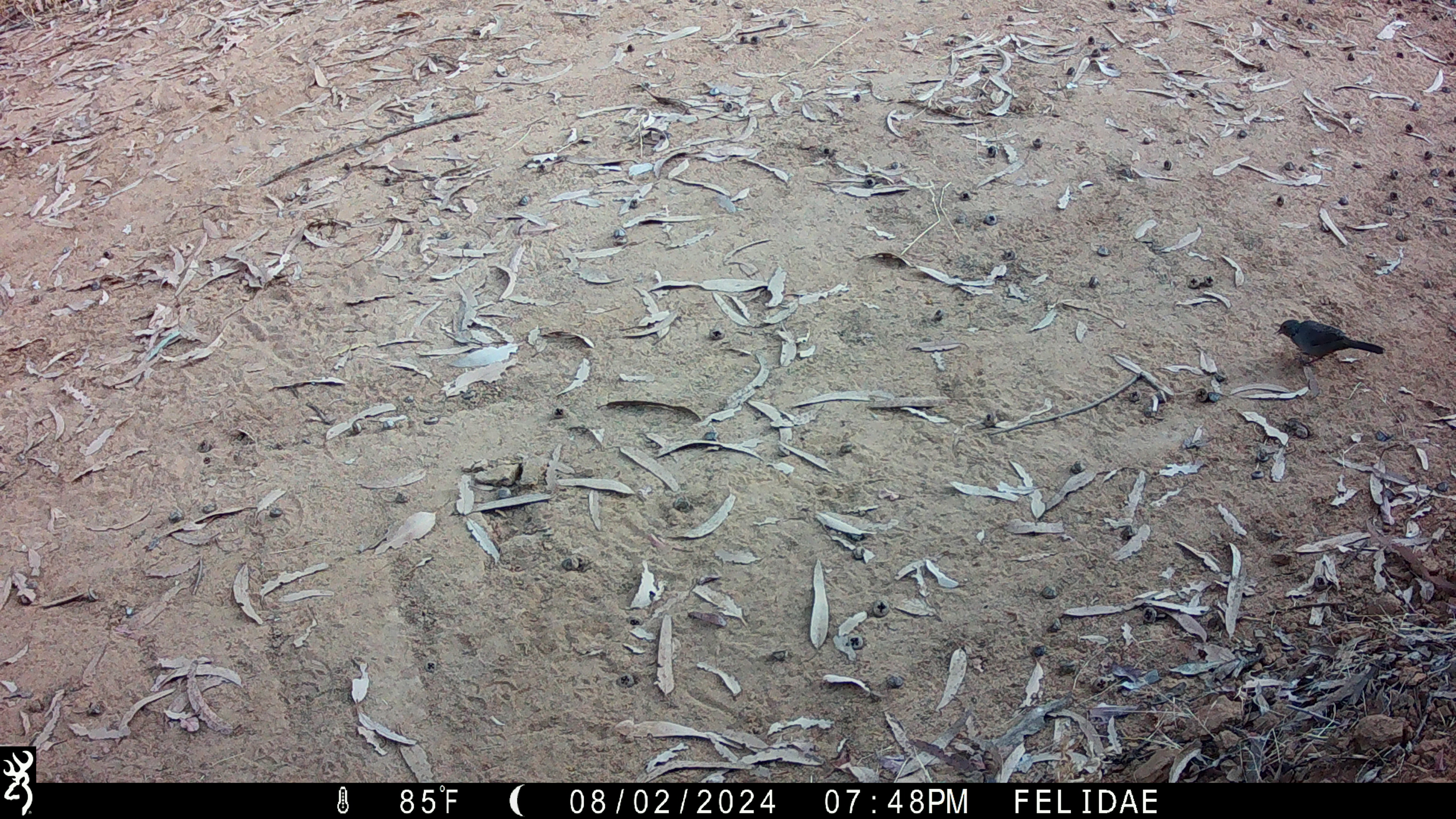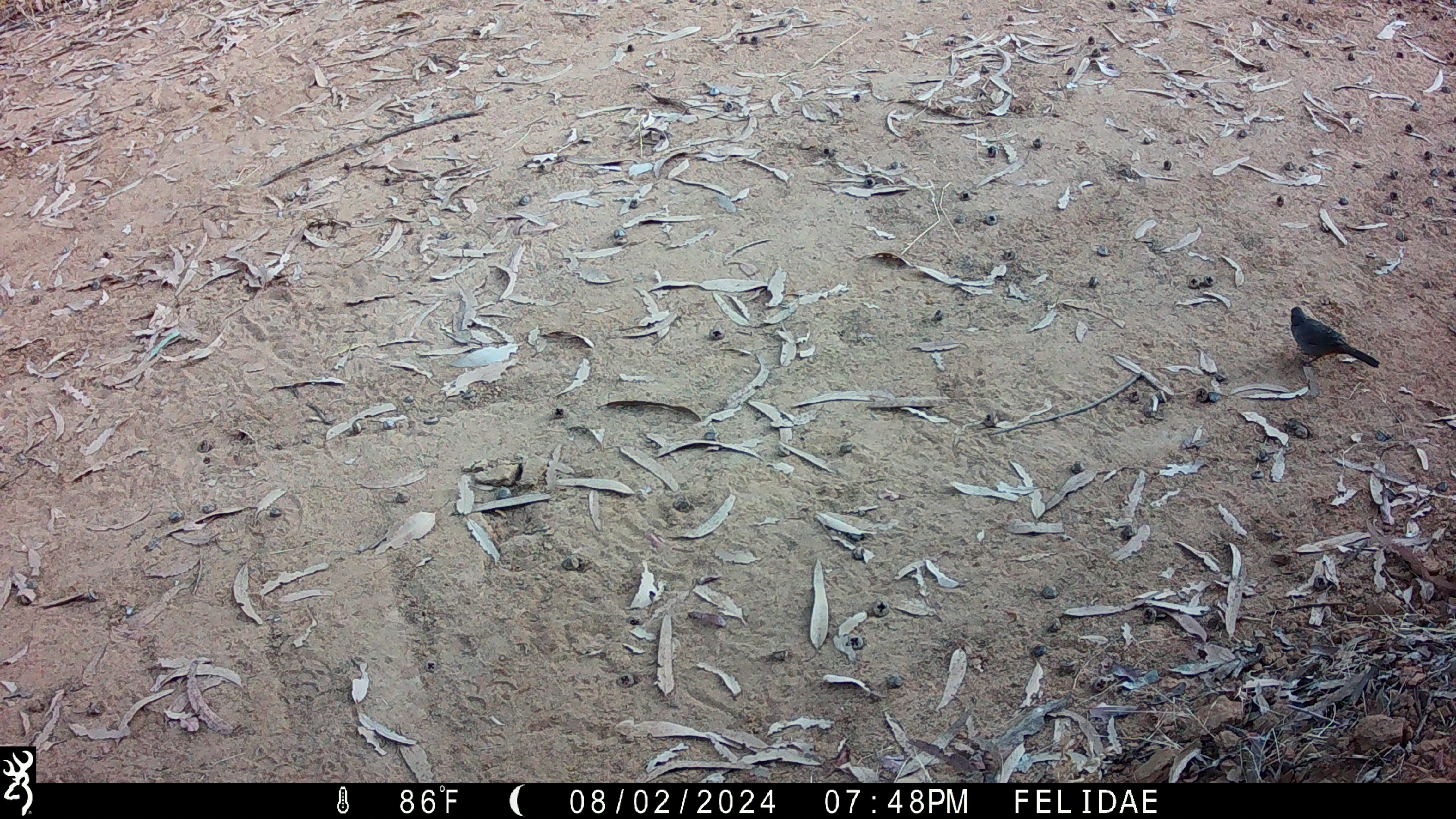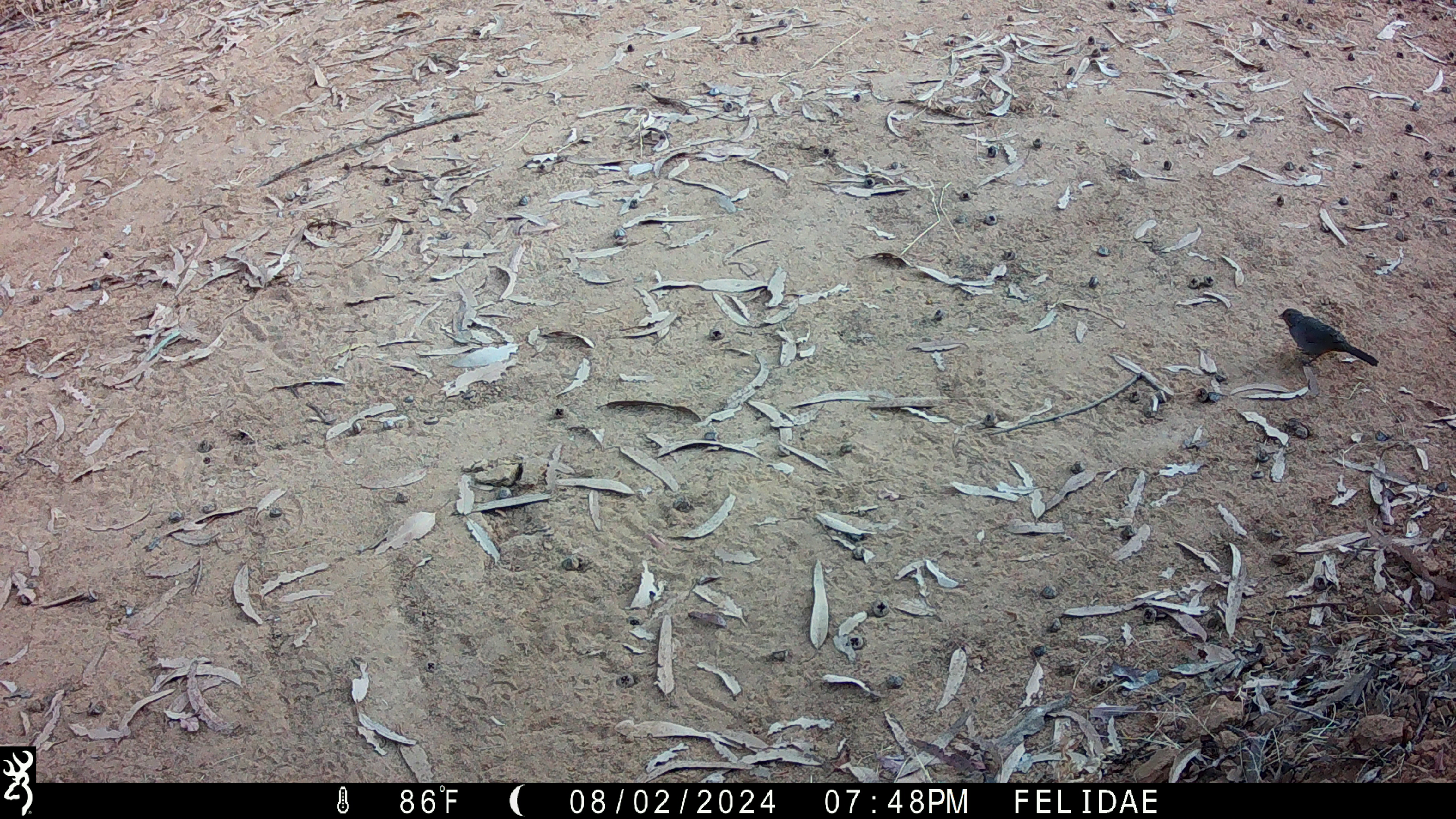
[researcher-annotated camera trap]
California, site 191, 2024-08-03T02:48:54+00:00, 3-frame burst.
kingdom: Animalia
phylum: Chordata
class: Aves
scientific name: Aves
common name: bird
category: unknown bird